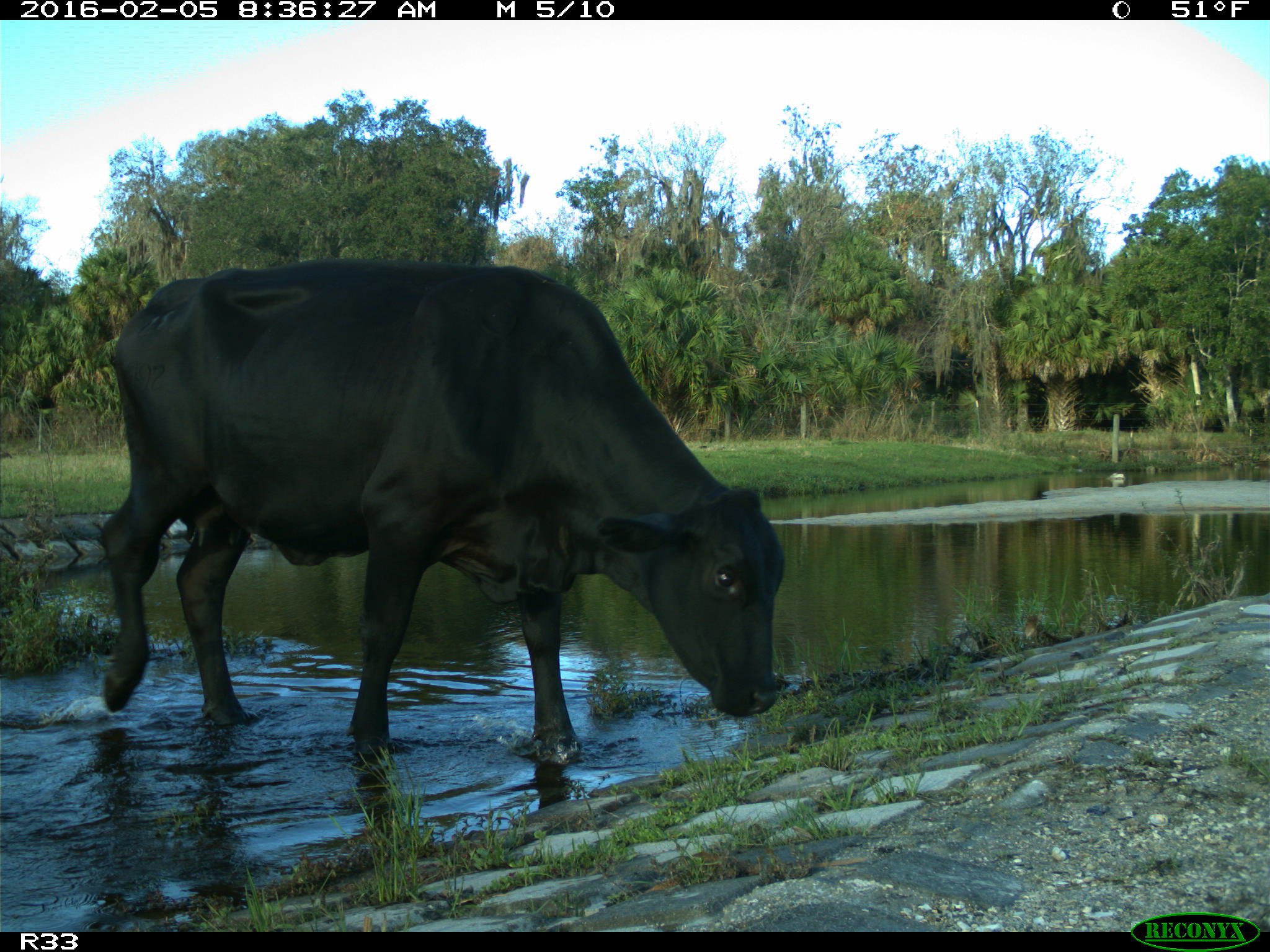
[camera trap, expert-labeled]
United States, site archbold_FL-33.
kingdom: Animalia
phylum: Chordata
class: Mammalia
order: Artiodactyla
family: Bovidae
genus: Bos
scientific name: Bos taurus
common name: domestic cow